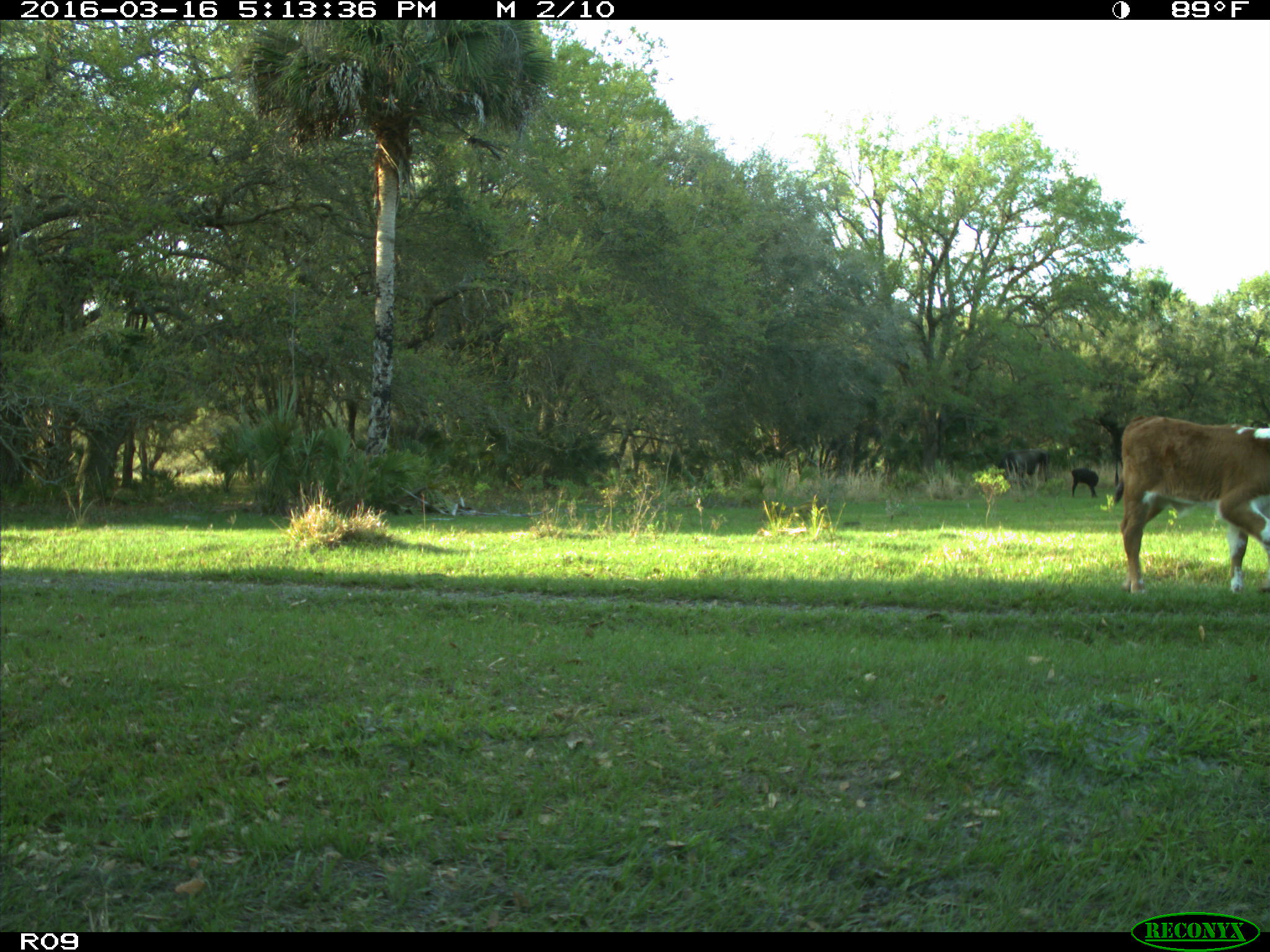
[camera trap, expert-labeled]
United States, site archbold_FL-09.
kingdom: Animalia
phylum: Chordata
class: Mammalia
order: Artiodactyla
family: Bovidae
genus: Bos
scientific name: Bos taurus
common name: domestic cow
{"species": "Bos taurus (domestic cow)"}